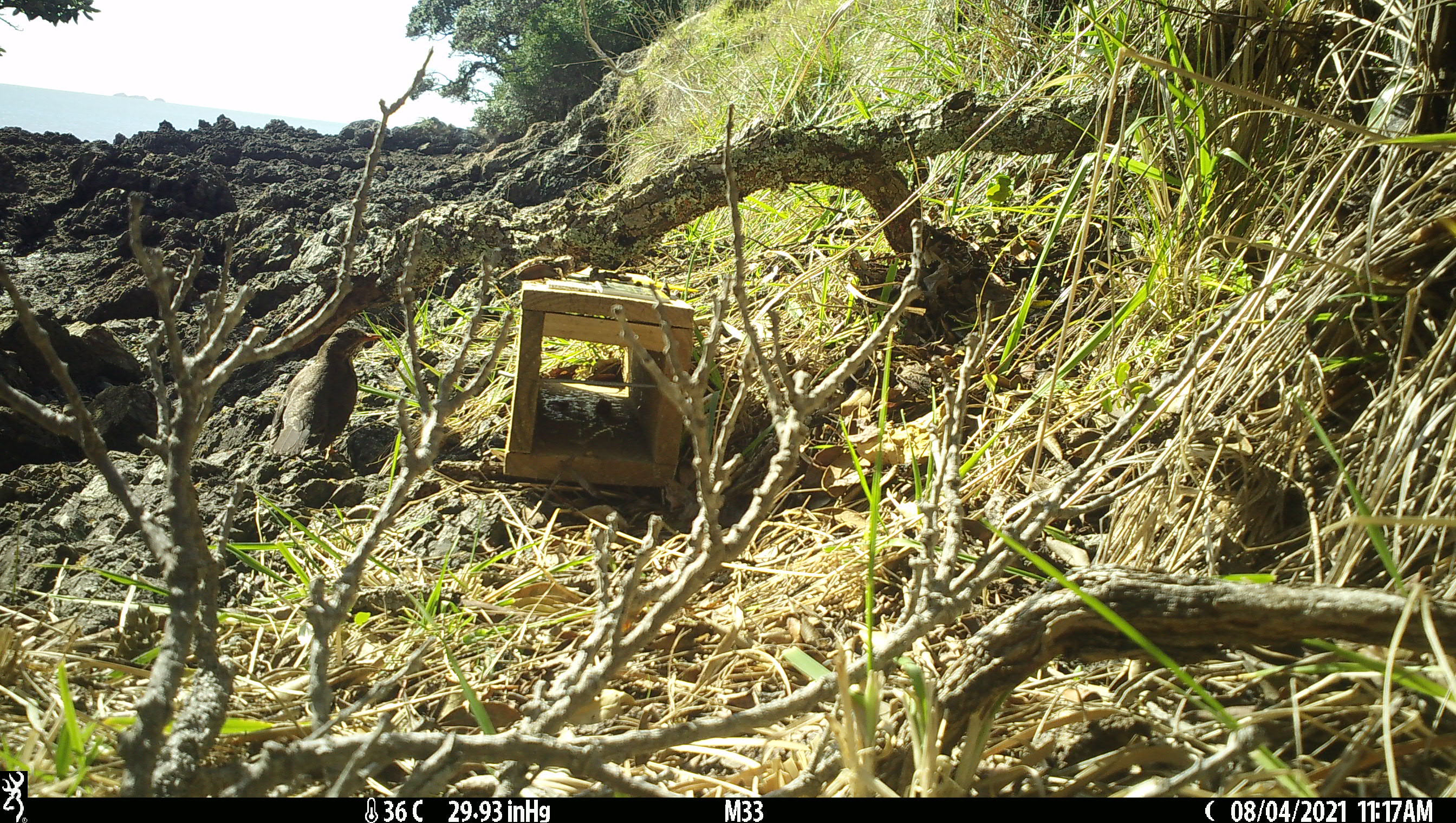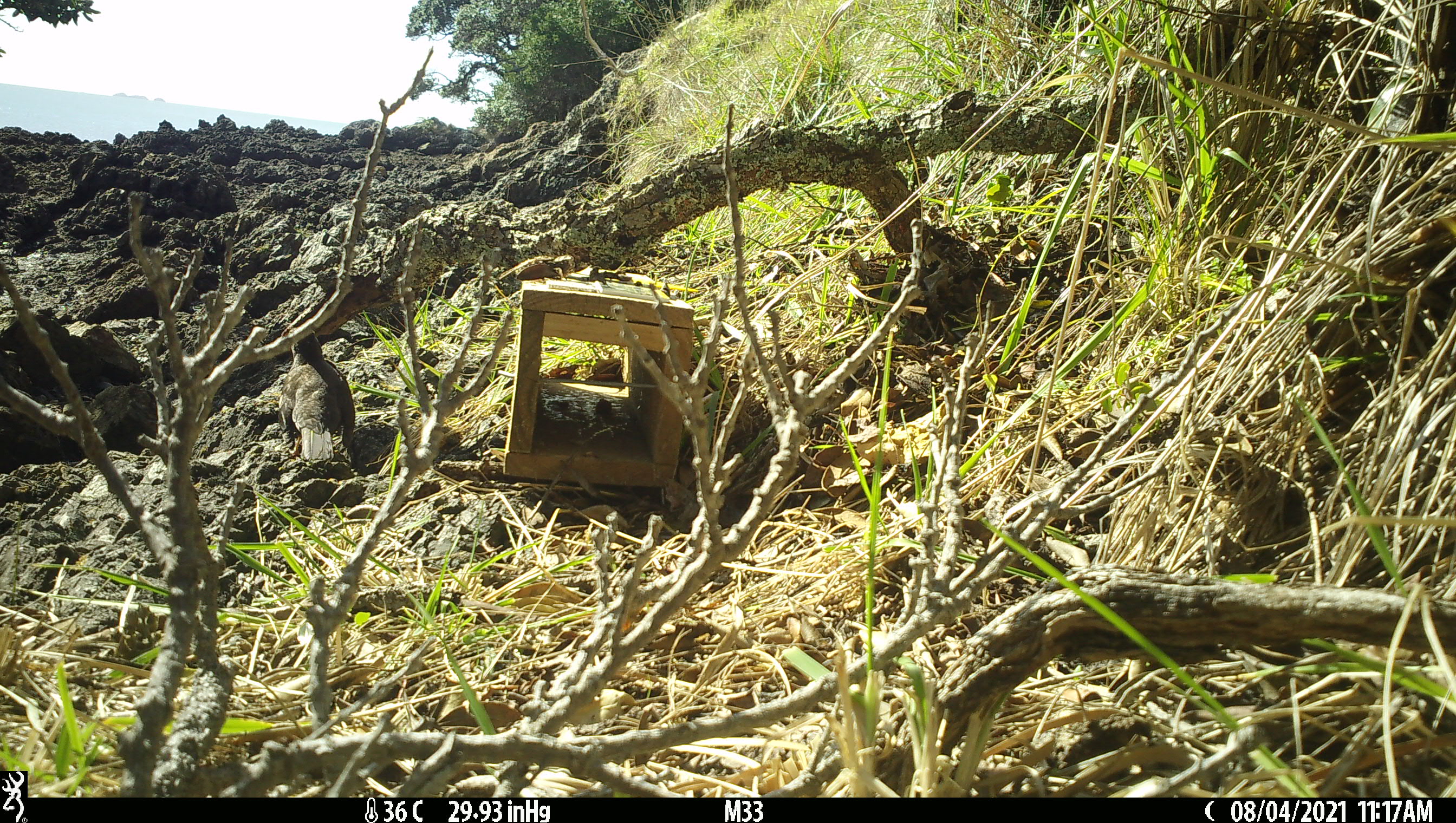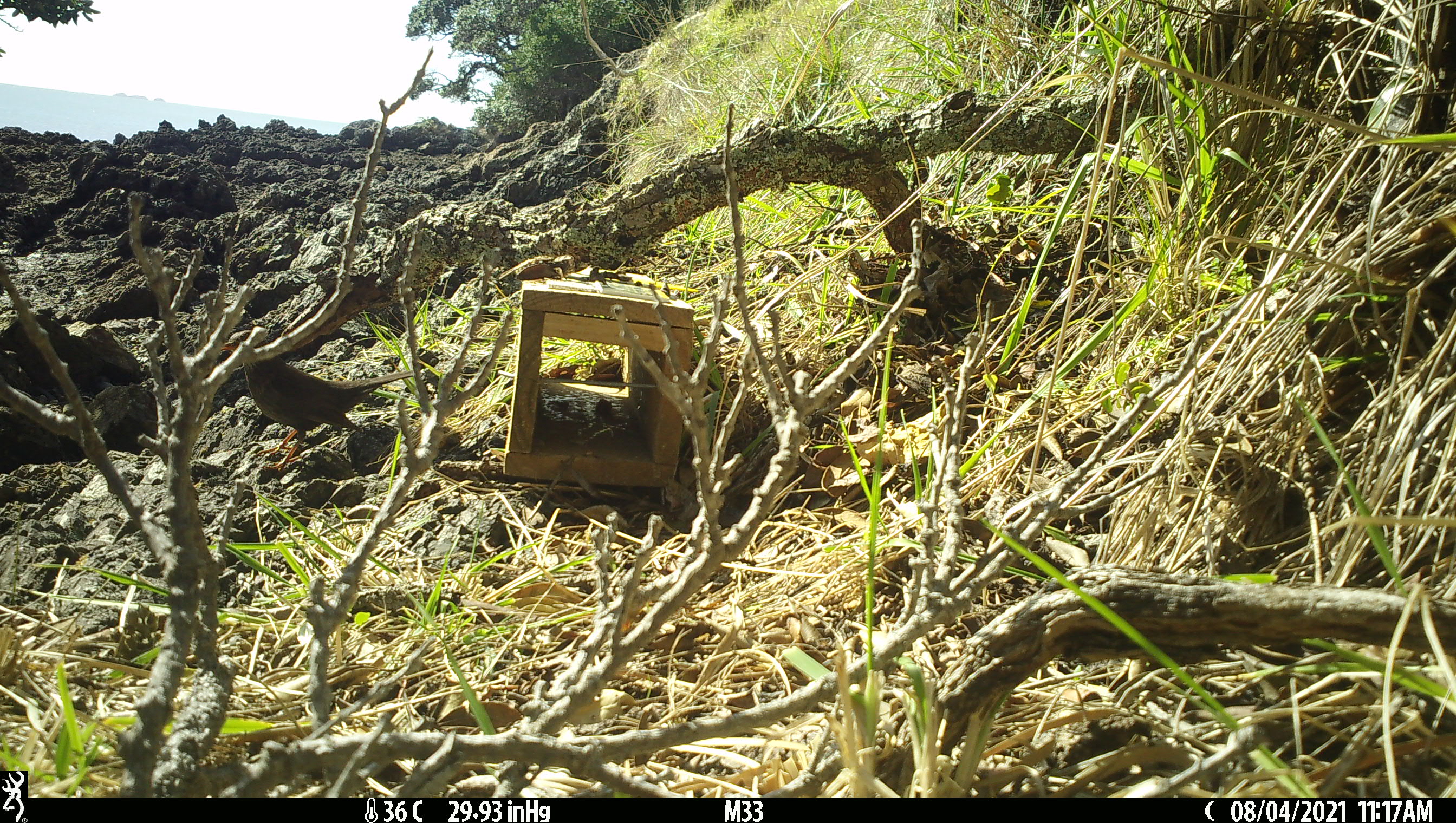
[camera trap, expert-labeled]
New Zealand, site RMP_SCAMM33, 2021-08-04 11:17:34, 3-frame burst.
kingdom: Animalia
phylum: Chordata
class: Aves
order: Passeriformes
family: Turdidae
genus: Turdus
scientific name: Turdus merula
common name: eurasian blackbird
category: blackbird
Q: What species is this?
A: Blackbird (eurasian blackbird) (Turdus merula).